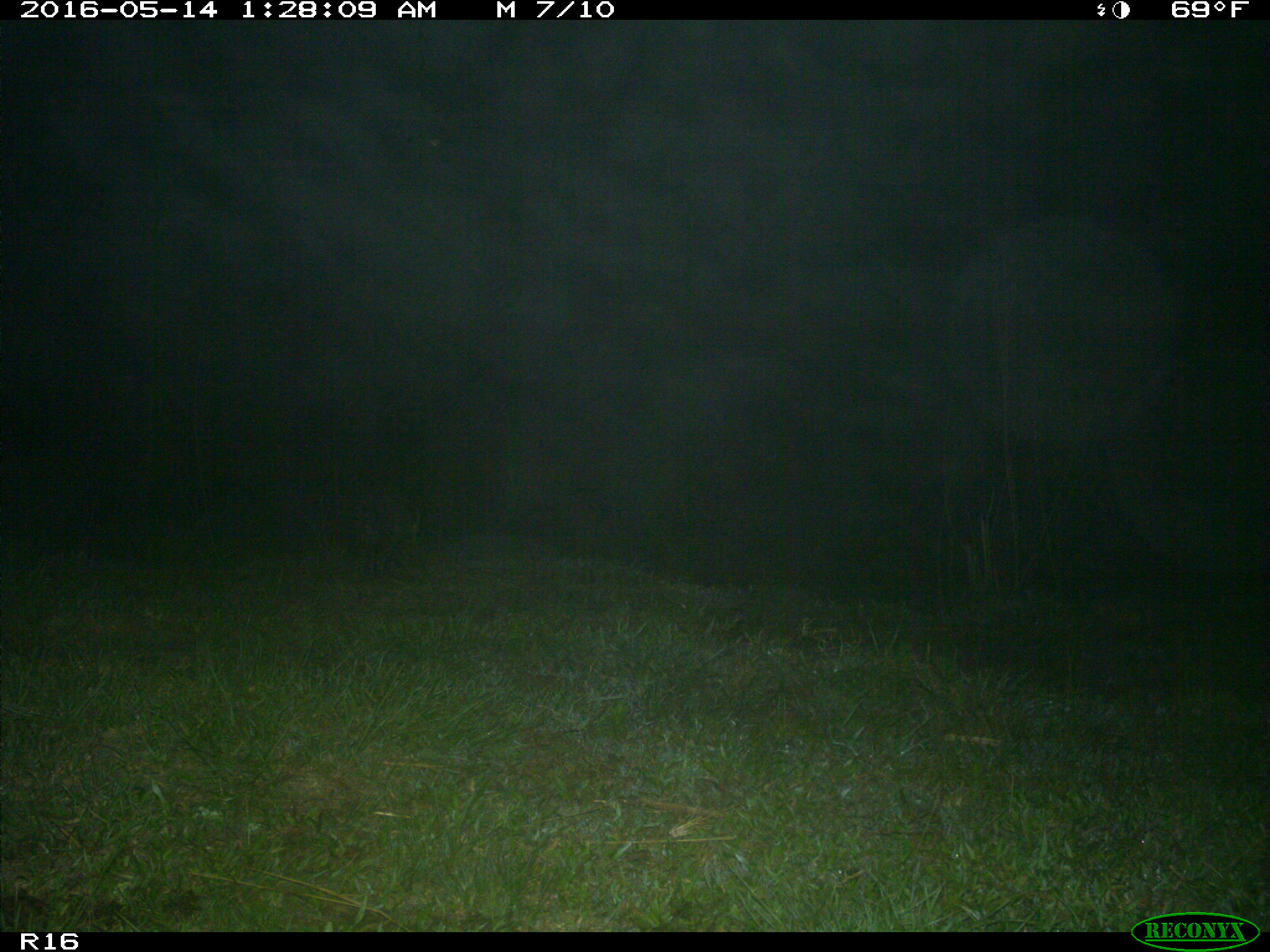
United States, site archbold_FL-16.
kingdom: Animalia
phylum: Chordata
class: Mammalia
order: Carnivora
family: Canidae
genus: Canis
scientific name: Canis latrans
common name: coyote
Canis latrans (coyote).